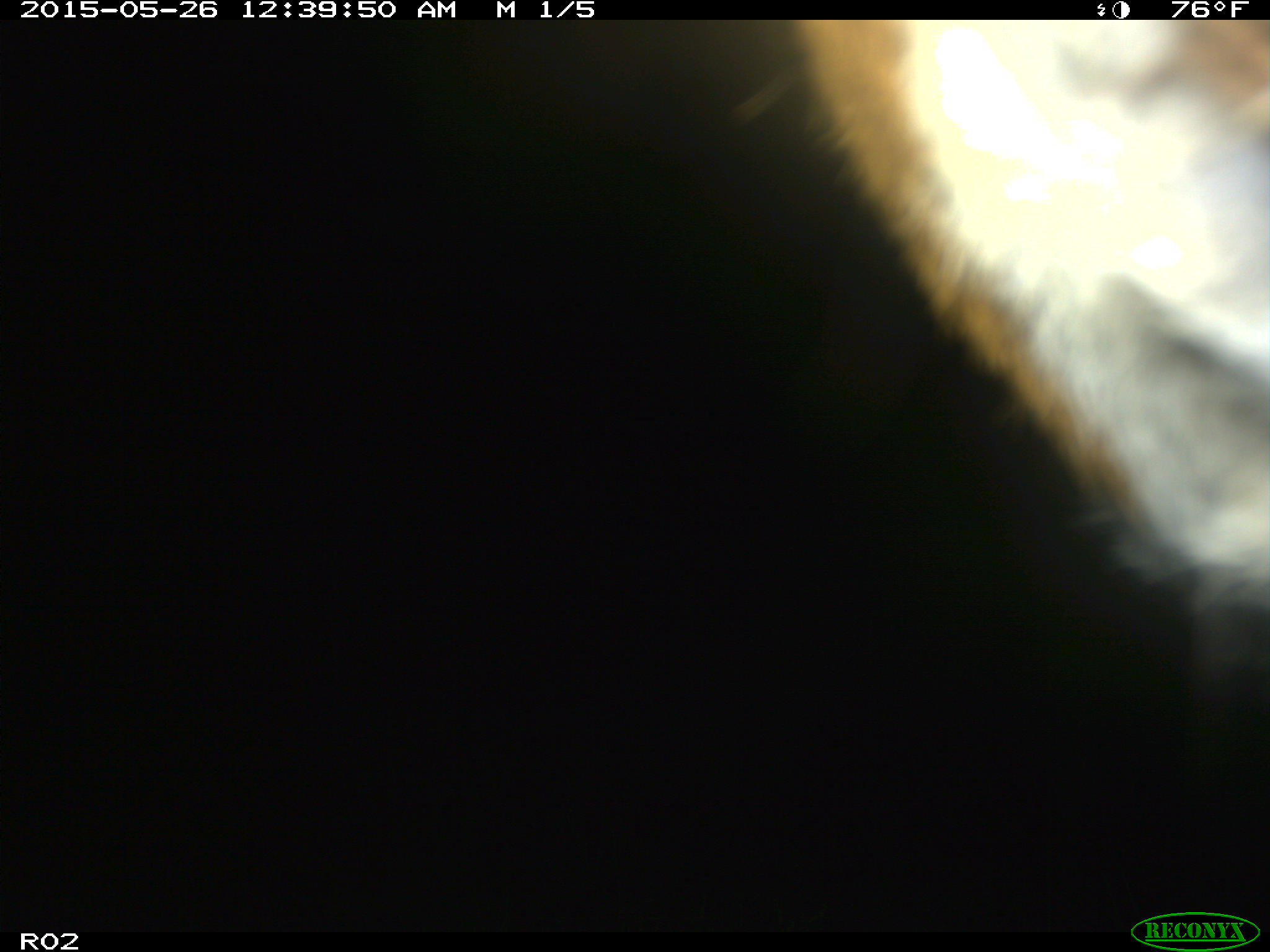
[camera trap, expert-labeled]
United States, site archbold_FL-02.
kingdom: Animalia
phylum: Chordata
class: Mammalia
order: Artiodactyla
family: Bovidae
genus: Bos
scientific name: Bos taurus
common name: domestic cow